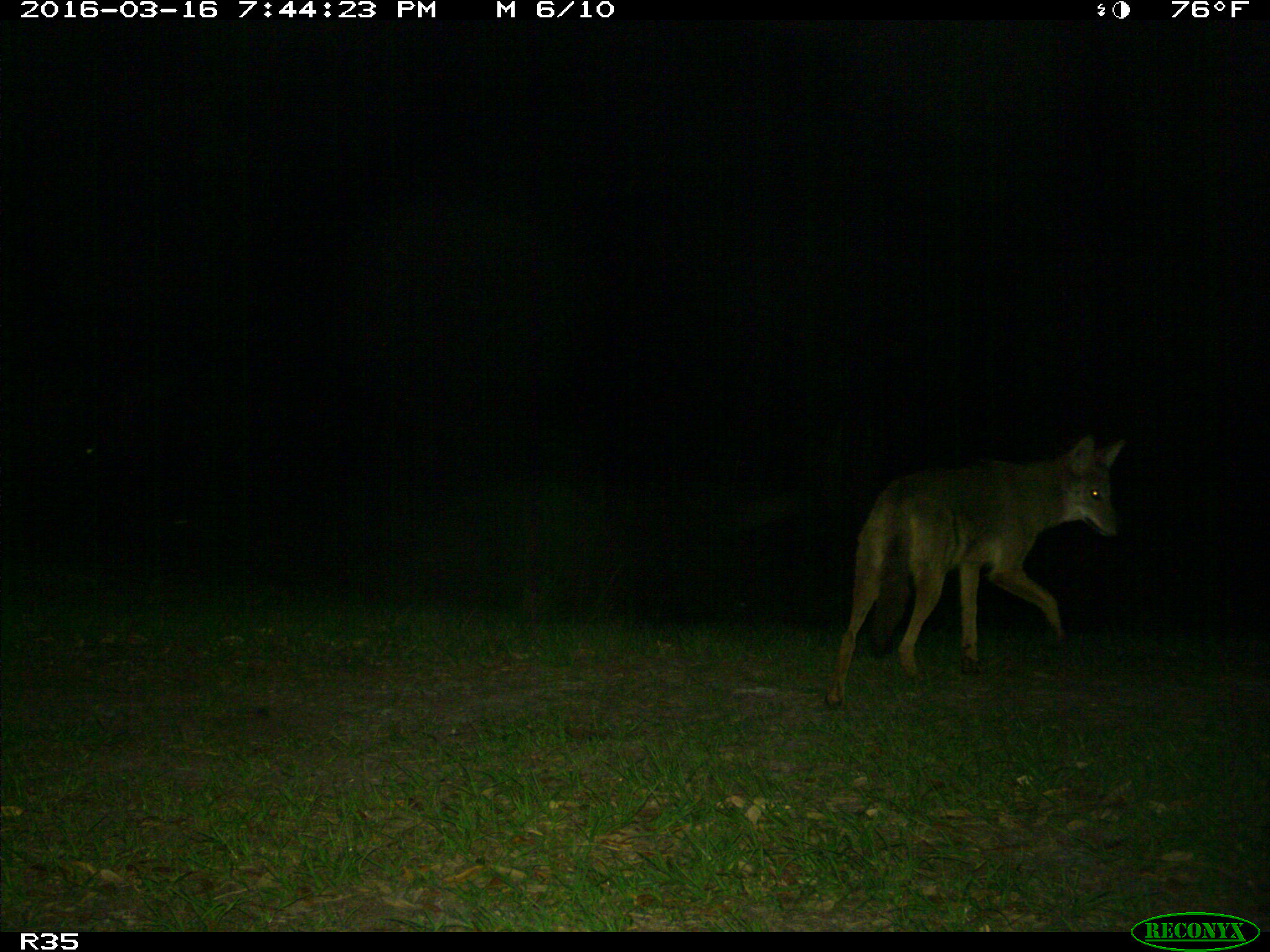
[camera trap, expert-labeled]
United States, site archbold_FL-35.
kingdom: Animalia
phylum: Chordata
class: Mammalia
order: Carnivora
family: Canidae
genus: Canis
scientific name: Canis latrans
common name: coyote